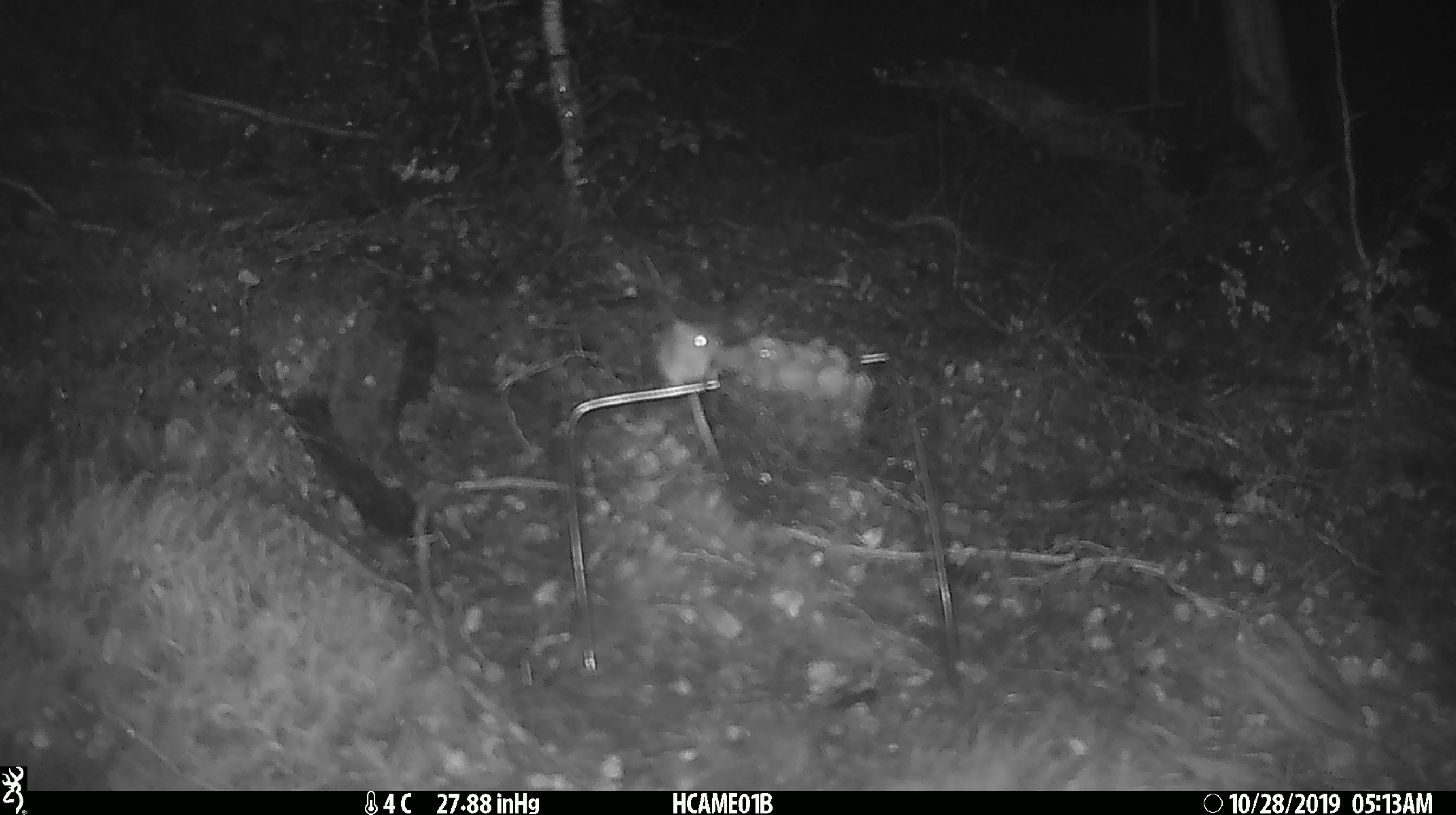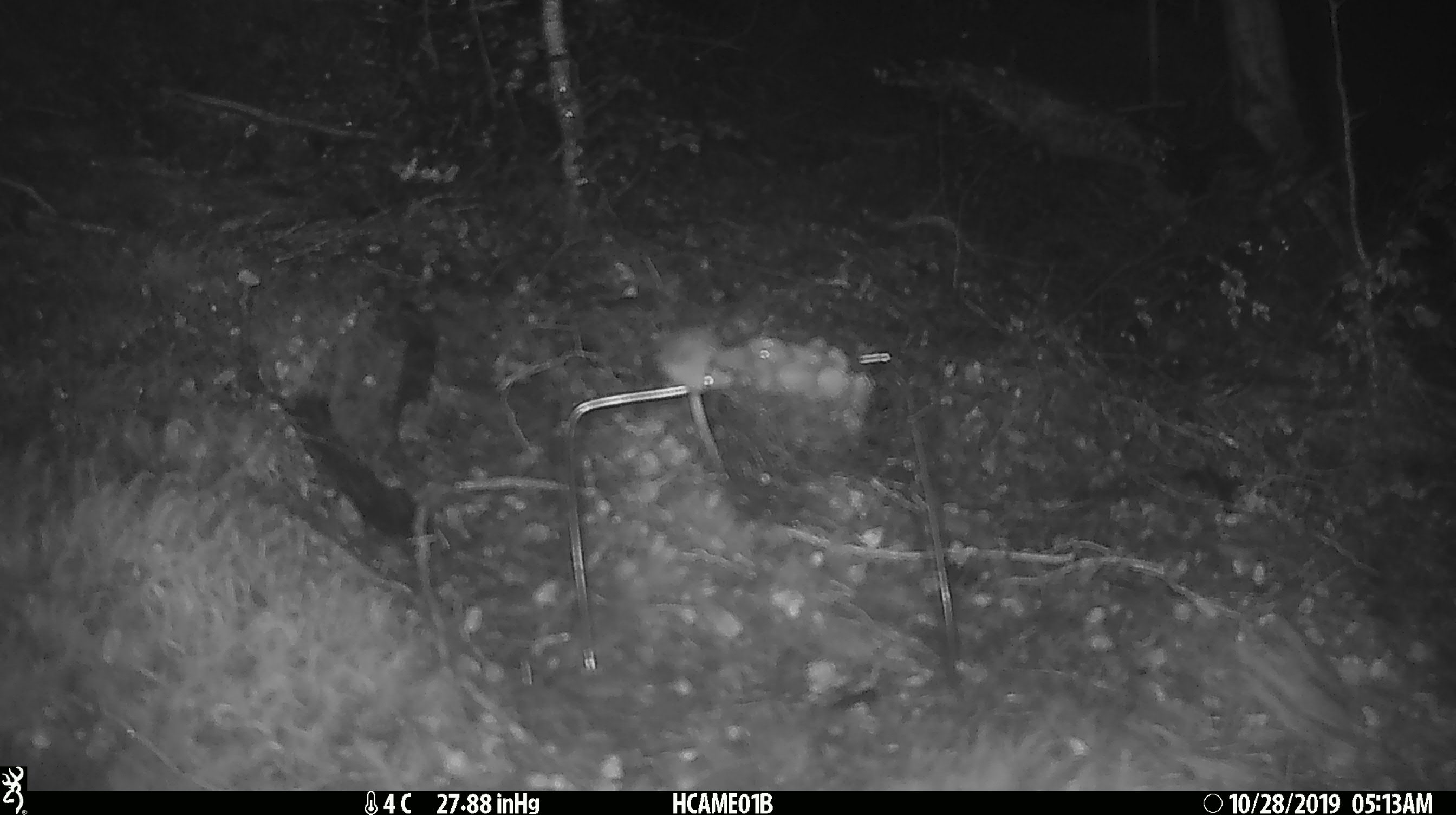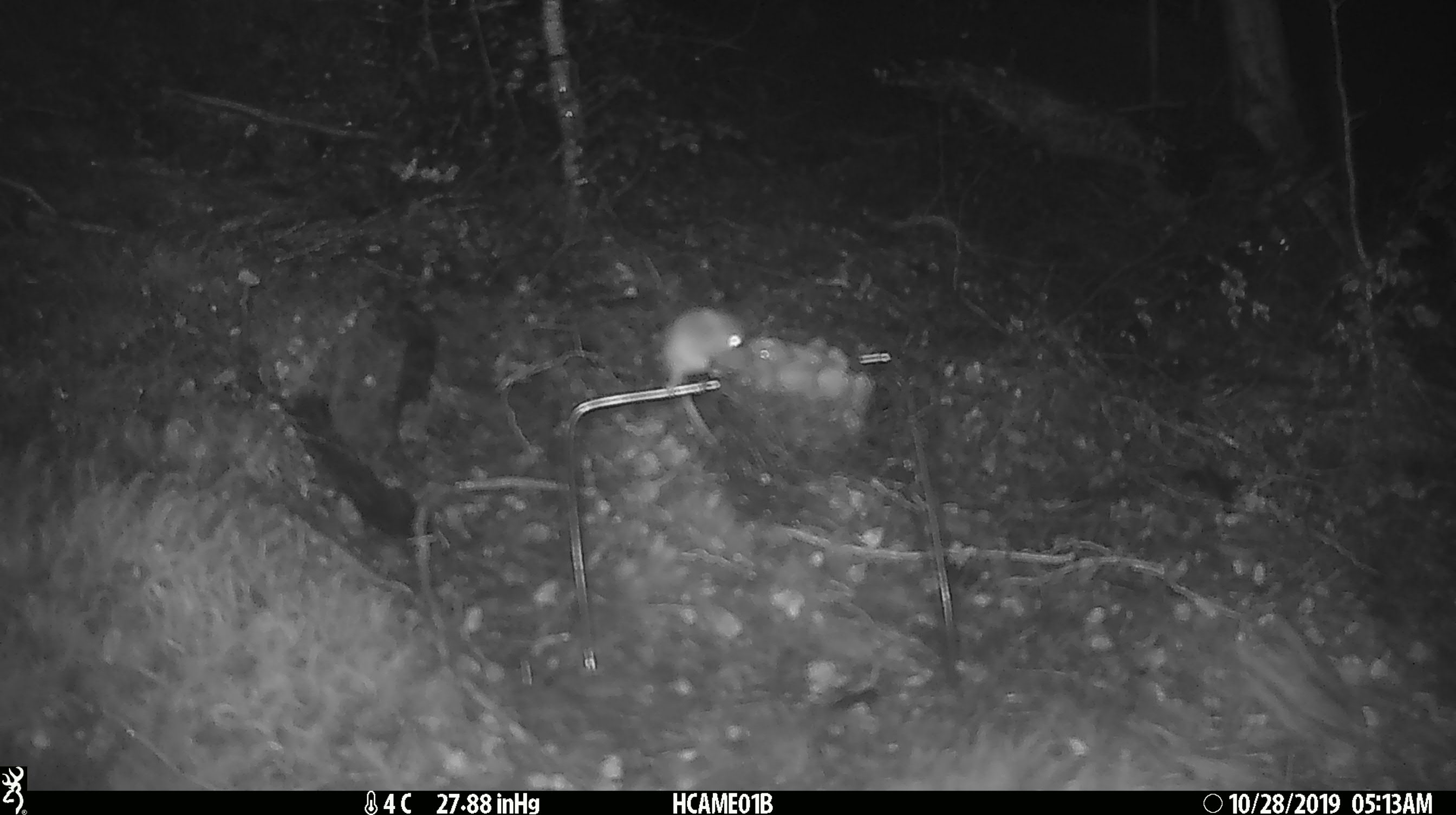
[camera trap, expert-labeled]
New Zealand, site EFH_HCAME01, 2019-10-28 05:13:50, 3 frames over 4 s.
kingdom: Animalia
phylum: Chordata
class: Mammalia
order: Rodentia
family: Muridae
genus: Mus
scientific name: Mus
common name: mouse